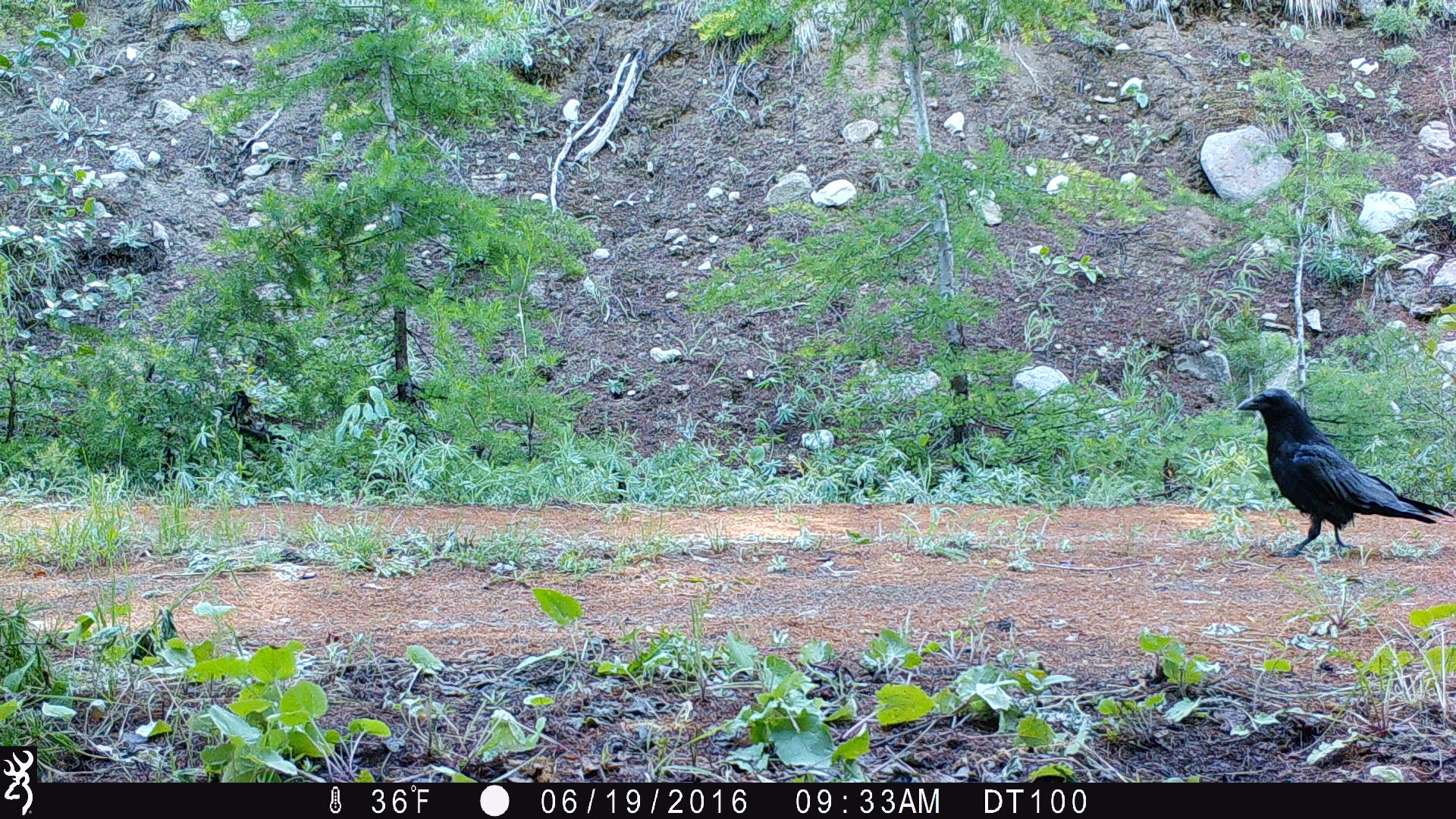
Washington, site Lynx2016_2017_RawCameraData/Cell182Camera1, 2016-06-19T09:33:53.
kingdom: Animalia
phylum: Chordata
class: Aves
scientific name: Aves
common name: birds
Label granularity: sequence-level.